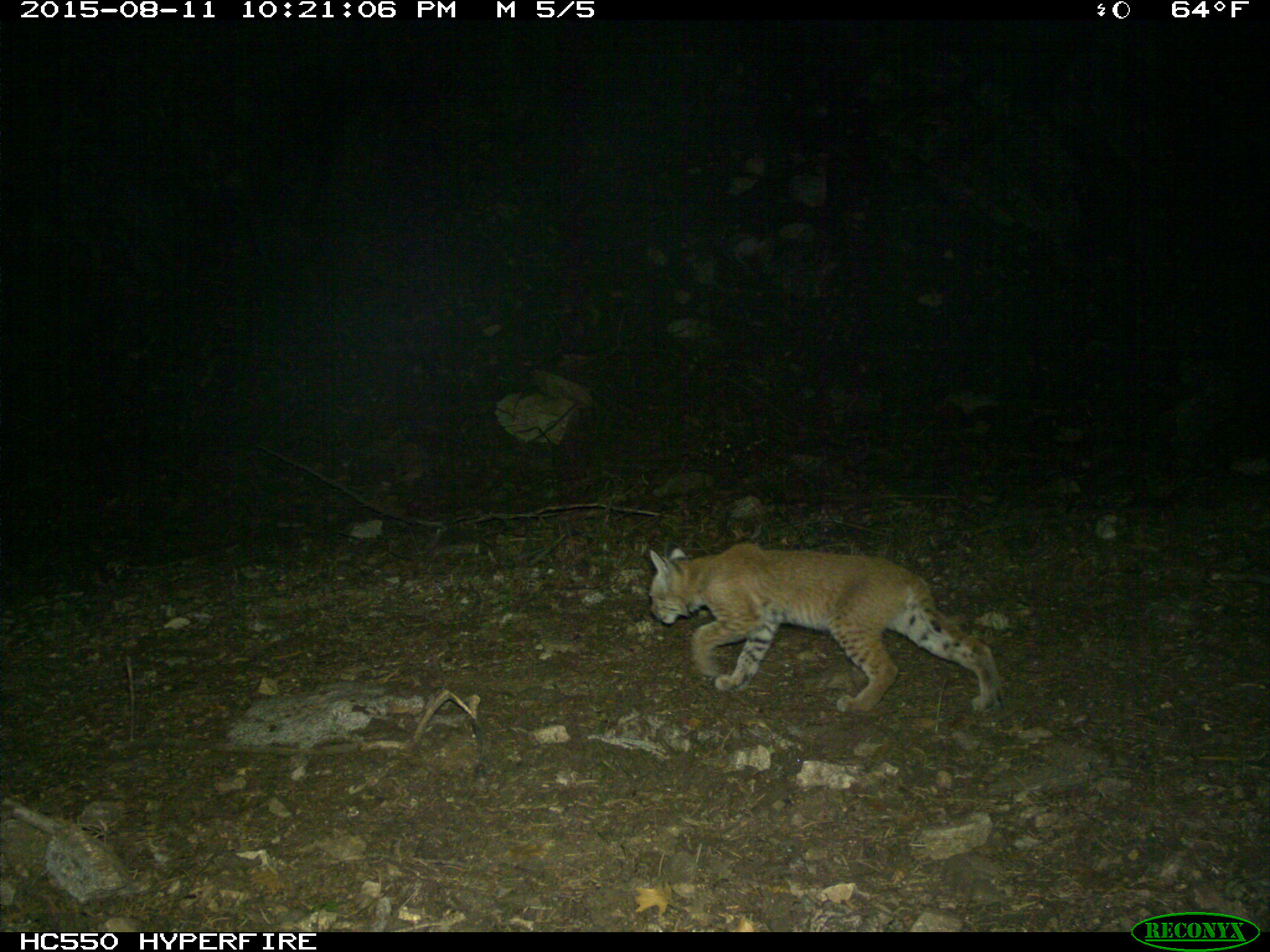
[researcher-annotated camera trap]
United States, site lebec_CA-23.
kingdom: Animalia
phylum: Chordata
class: Mammalia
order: Carnivora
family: Felidae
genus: Lynx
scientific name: Lynx rufus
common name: bobcat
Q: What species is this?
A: Lynx rufus (bobcat).